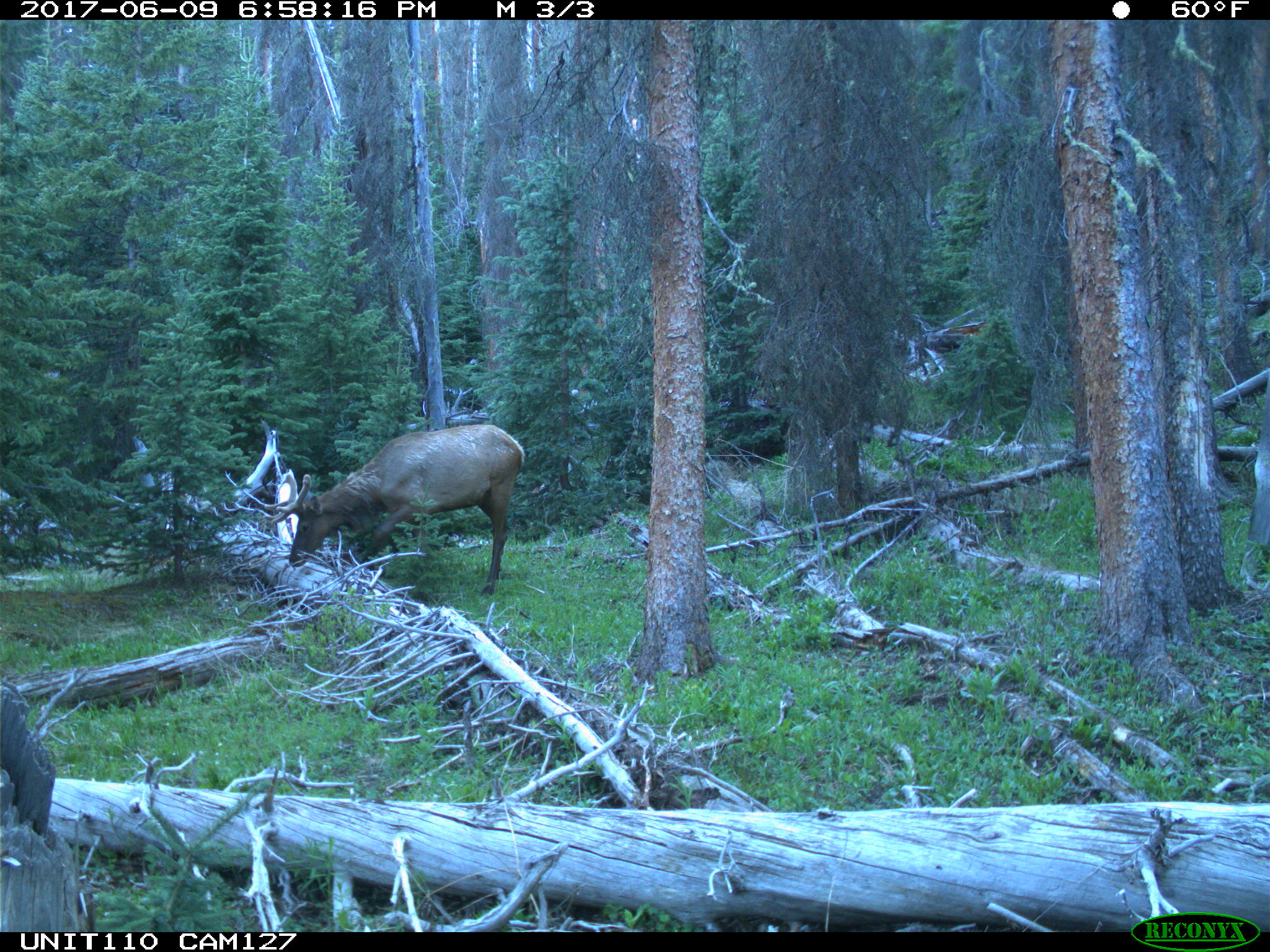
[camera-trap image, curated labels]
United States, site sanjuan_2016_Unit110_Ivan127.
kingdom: Animalia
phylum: Chordata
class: Mammalia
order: Artiodactyla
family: Cervidae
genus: Cervus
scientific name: Cervus elaphus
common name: red deer